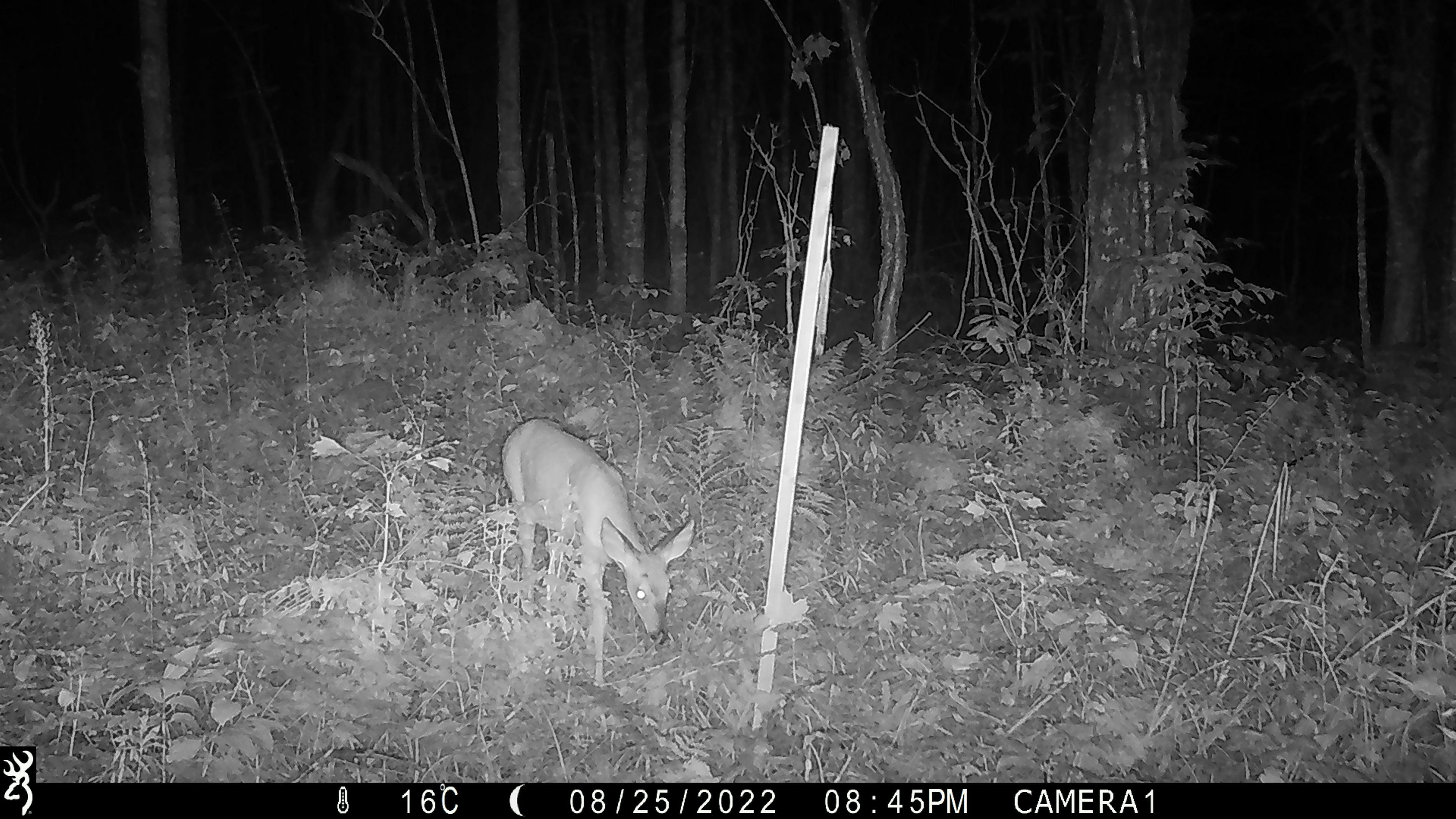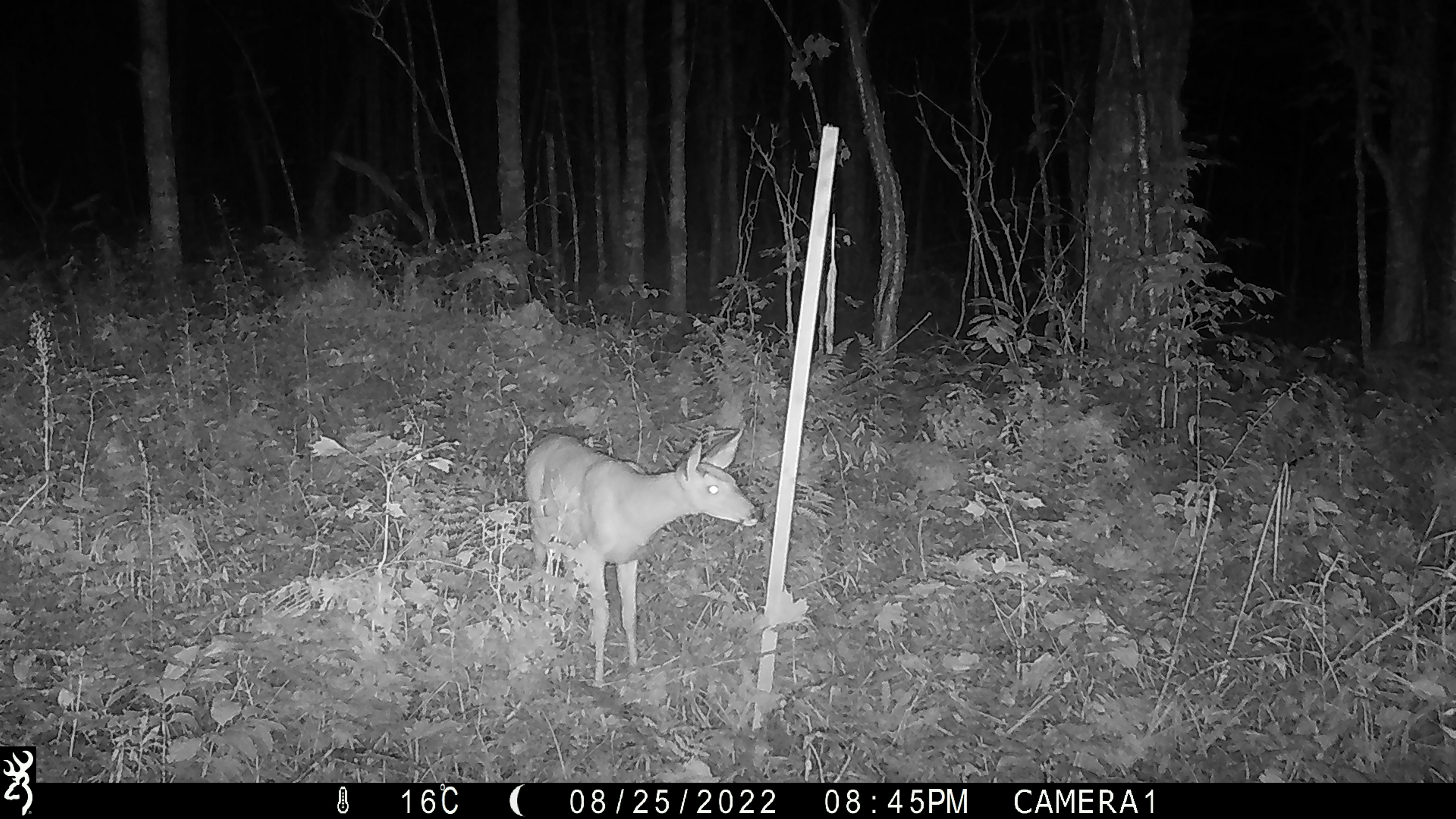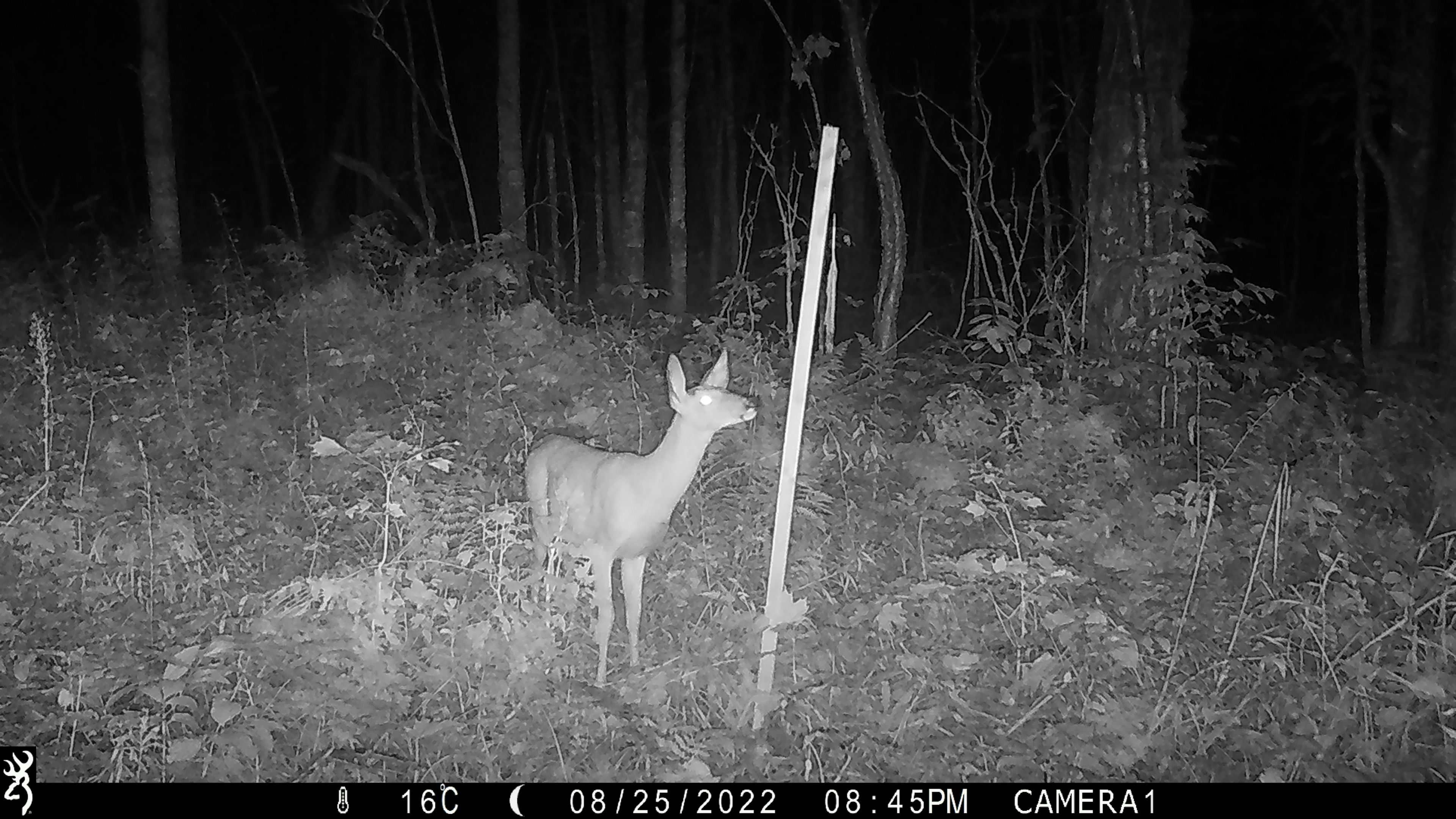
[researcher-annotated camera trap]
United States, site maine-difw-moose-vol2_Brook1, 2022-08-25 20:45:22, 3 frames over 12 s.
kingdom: Animalia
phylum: Chordata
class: Mammalia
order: Artiodactyla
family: Cervidae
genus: Odocoileus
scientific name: Odocoileus virginianus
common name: white-tailed deer